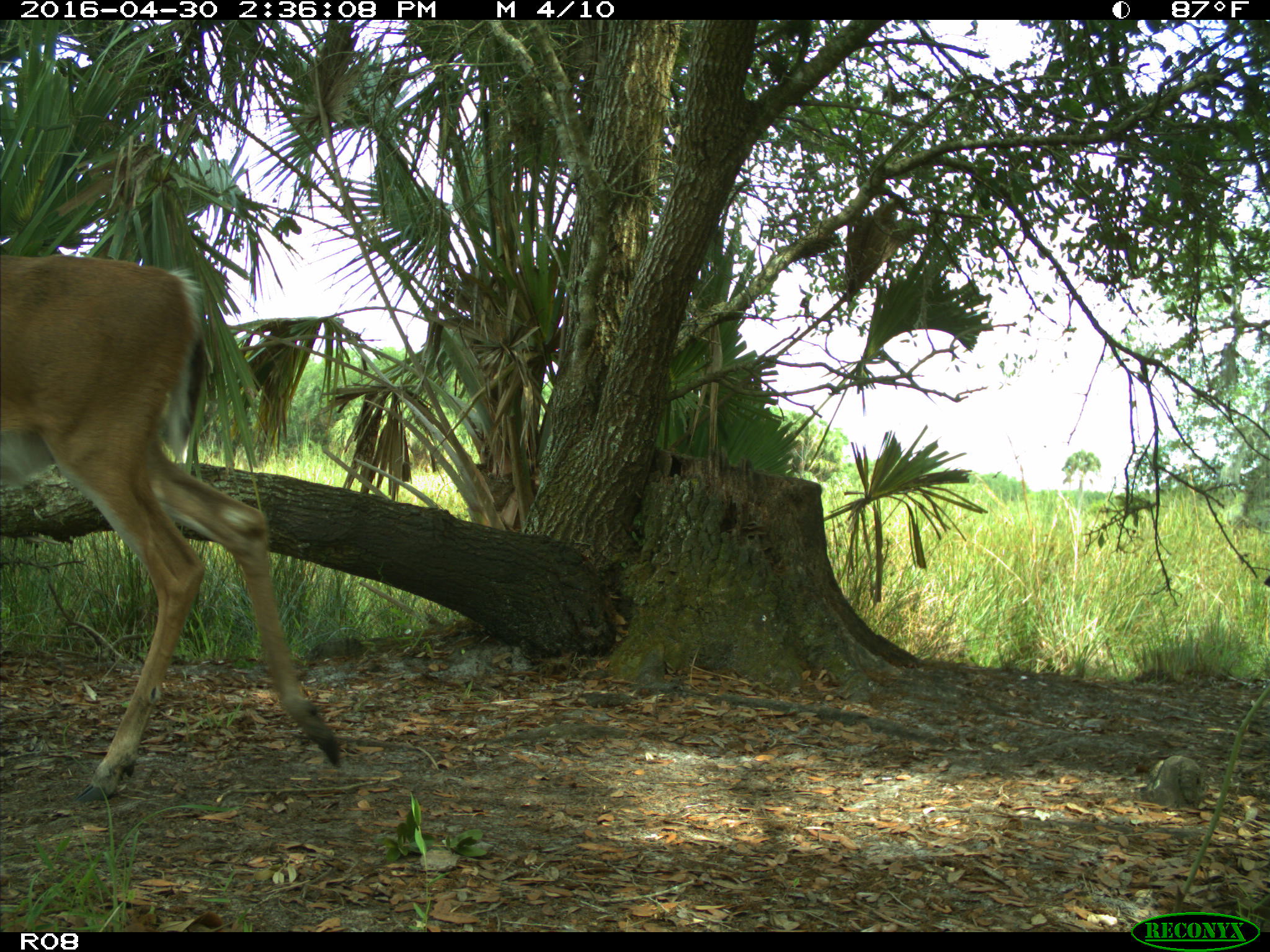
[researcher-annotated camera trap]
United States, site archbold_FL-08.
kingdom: Animalia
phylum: Chordata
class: Mammalia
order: Artiodactyla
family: Cervidae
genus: Odocoileus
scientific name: Odocoileus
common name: deer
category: unidentified deer